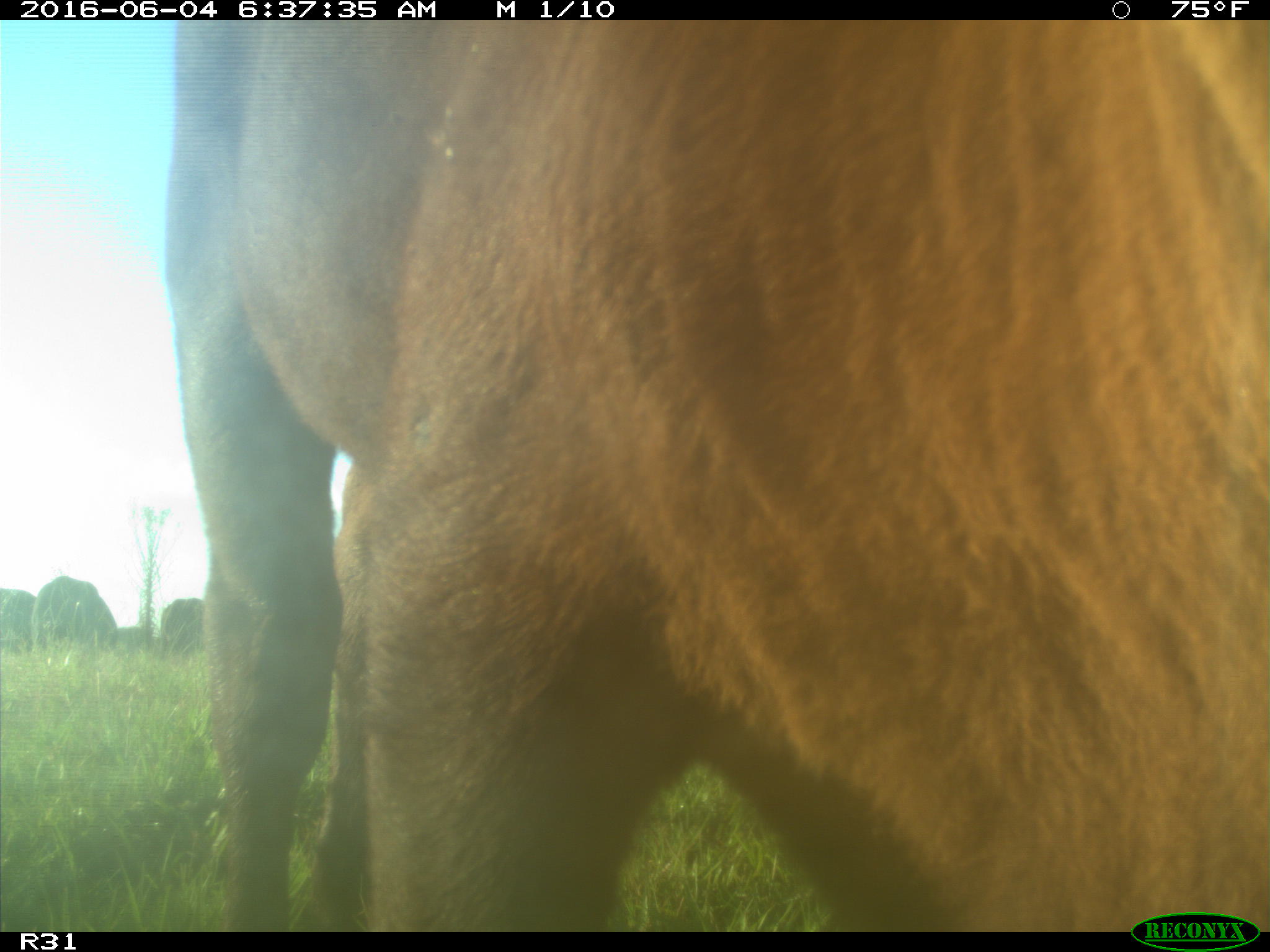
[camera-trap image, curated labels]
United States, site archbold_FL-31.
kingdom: Animalia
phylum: Chordata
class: Mammalia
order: Artiodactyla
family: Bovidae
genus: Bos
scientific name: Bos taurus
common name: domestic cow